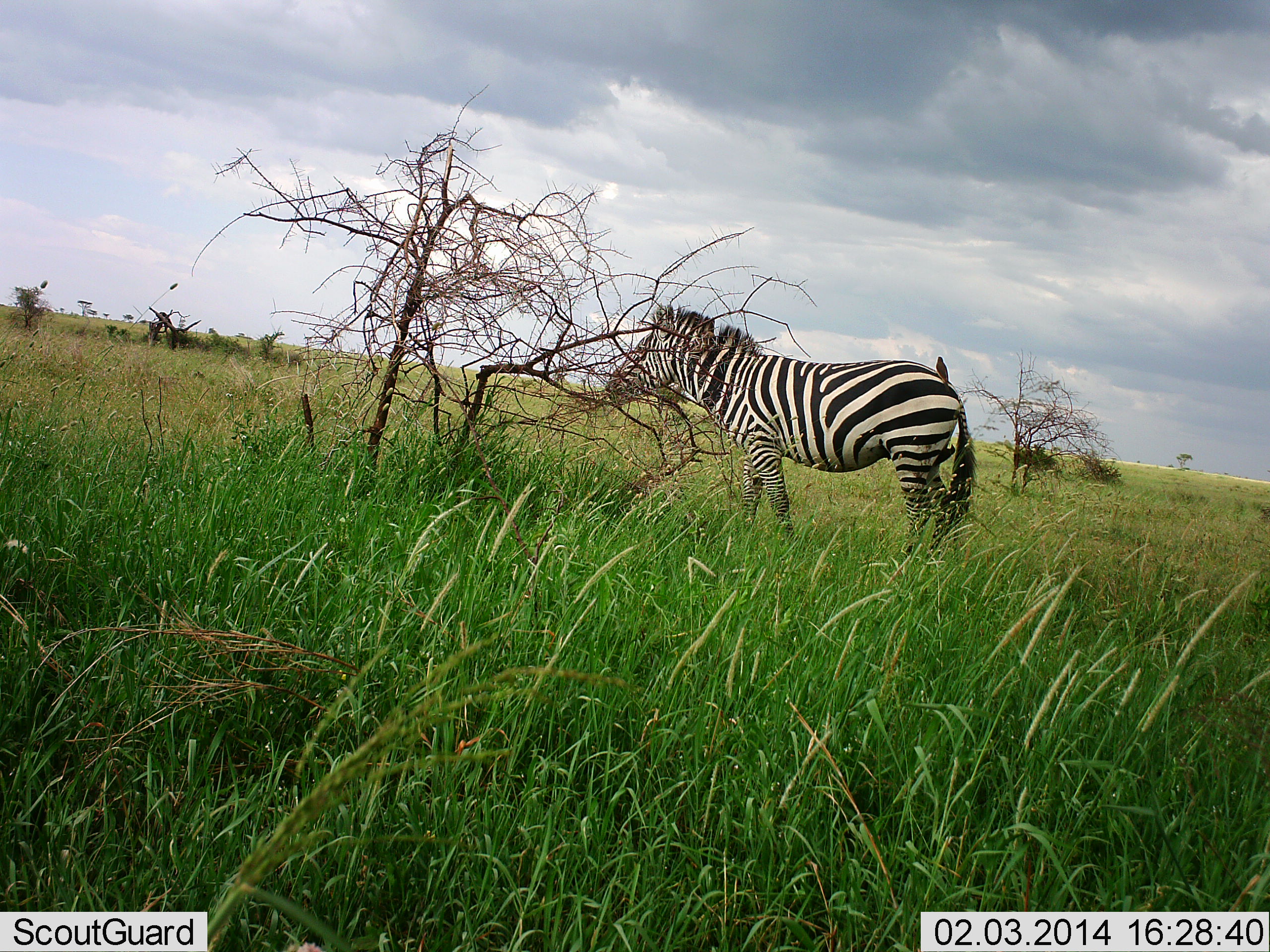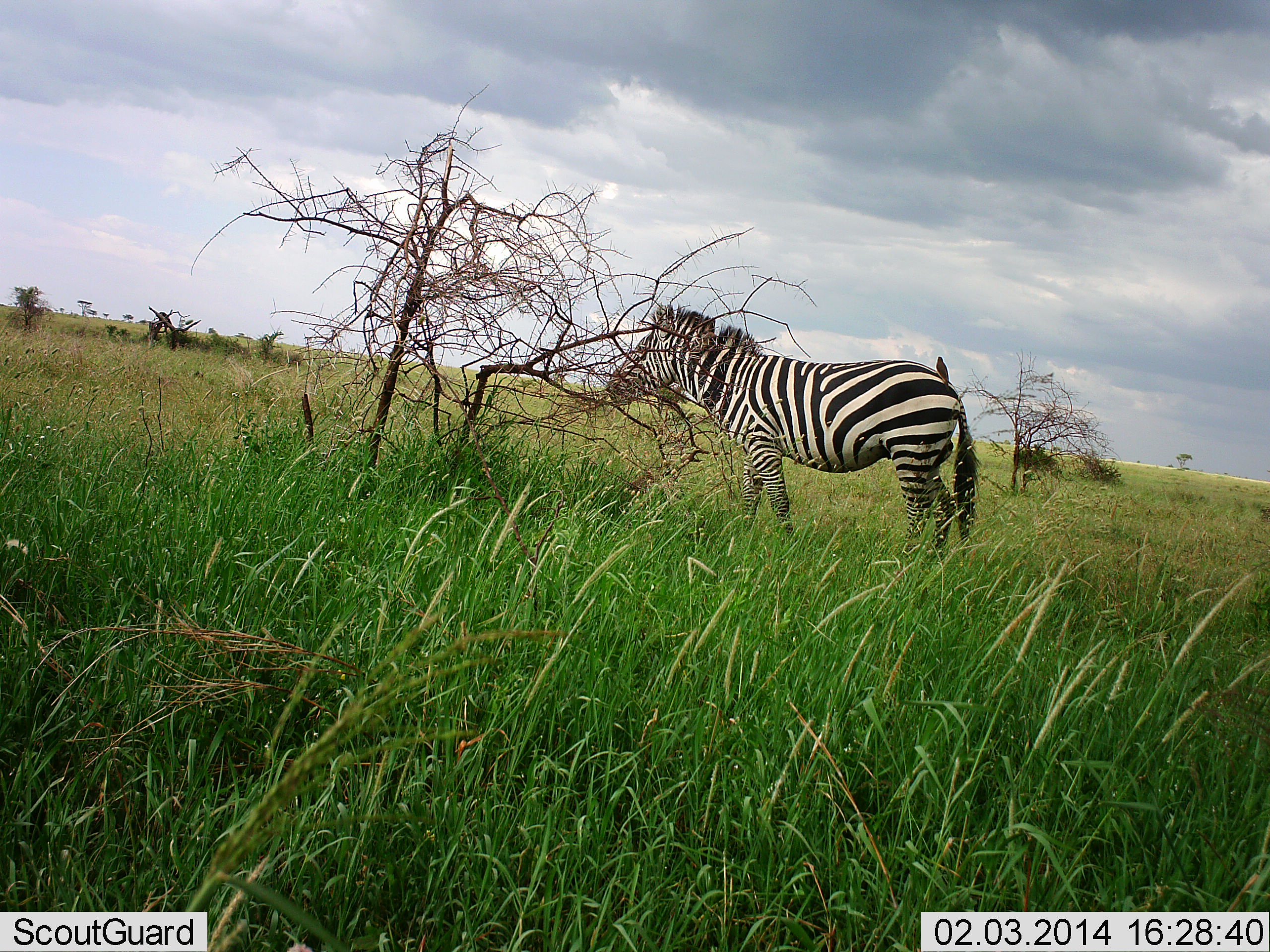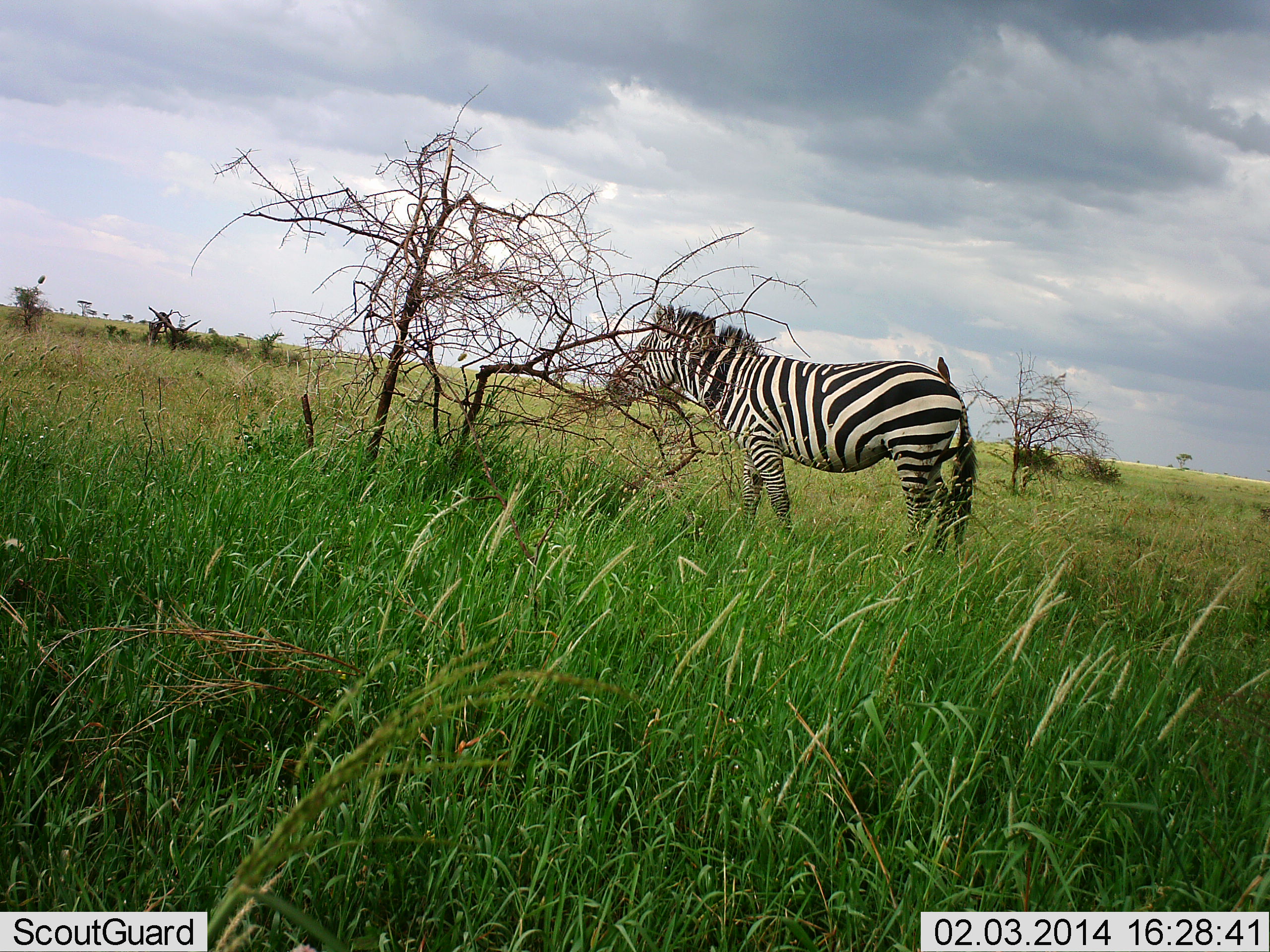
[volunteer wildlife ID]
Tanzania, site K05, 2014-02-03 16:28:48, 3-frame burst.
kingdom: Animalia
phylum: Chordata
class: Mammalia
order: Perissodactyla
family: Equidae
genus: Equus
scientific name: Equus quagga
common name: plains zebra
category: zebra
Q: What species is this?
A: Zebra (plains zebra) (Equus quagga).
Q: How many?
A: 1.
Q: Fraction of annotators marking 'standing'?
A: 83%.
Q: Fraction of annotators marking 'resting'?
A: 0%.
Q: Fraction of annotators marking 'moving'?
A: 0%.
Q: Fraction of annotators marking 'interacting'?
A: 0%.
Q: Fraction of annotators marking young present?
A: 0%.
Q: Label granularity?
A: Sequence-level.